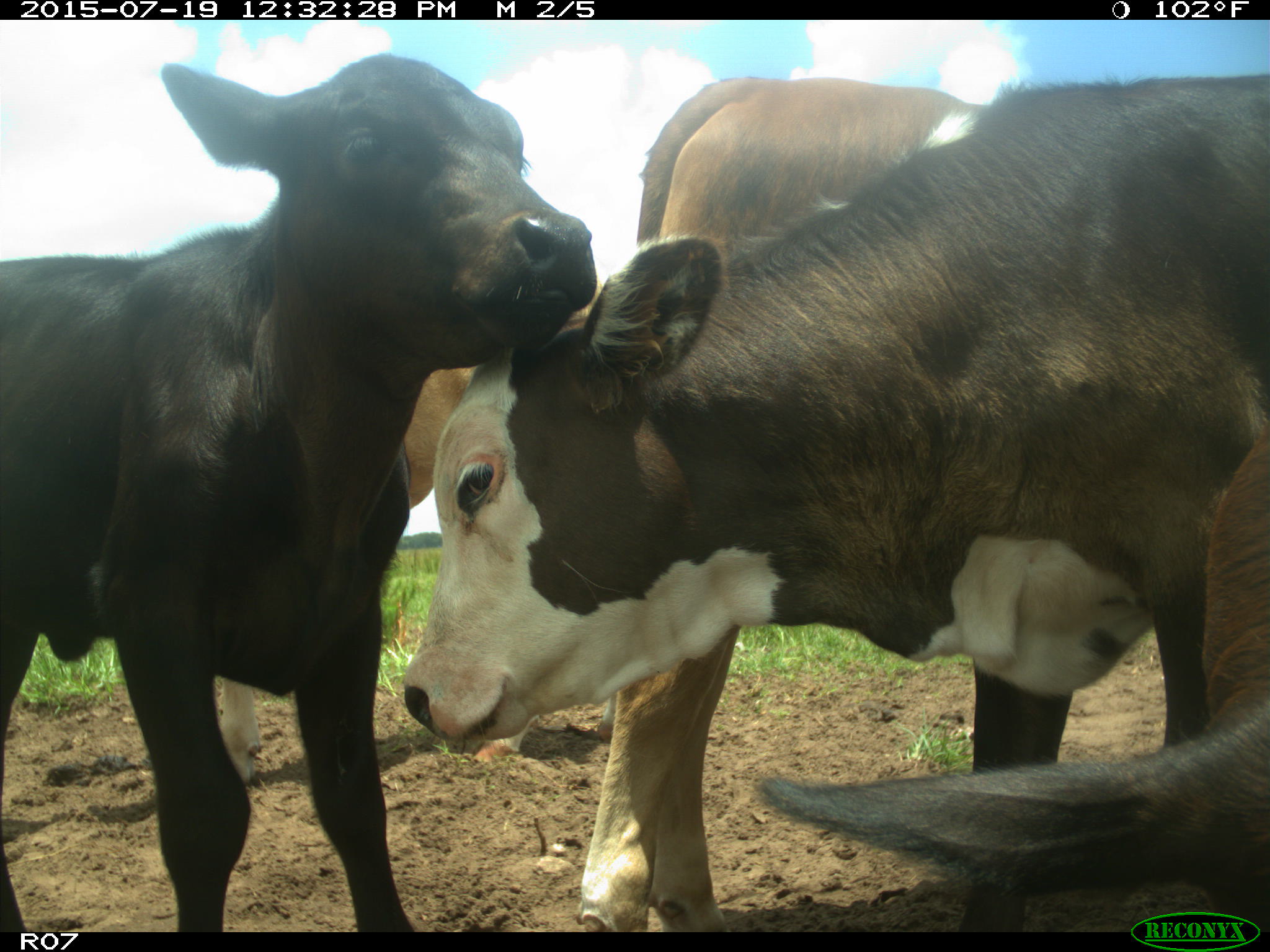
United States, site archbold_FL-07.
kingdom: Animalia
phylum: Chordata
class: Mammalia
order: Artiodactyla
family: Bovidae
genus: Bos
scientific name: Bos taurus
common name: domestic cow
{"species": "Bos taurus (domestic cow)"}